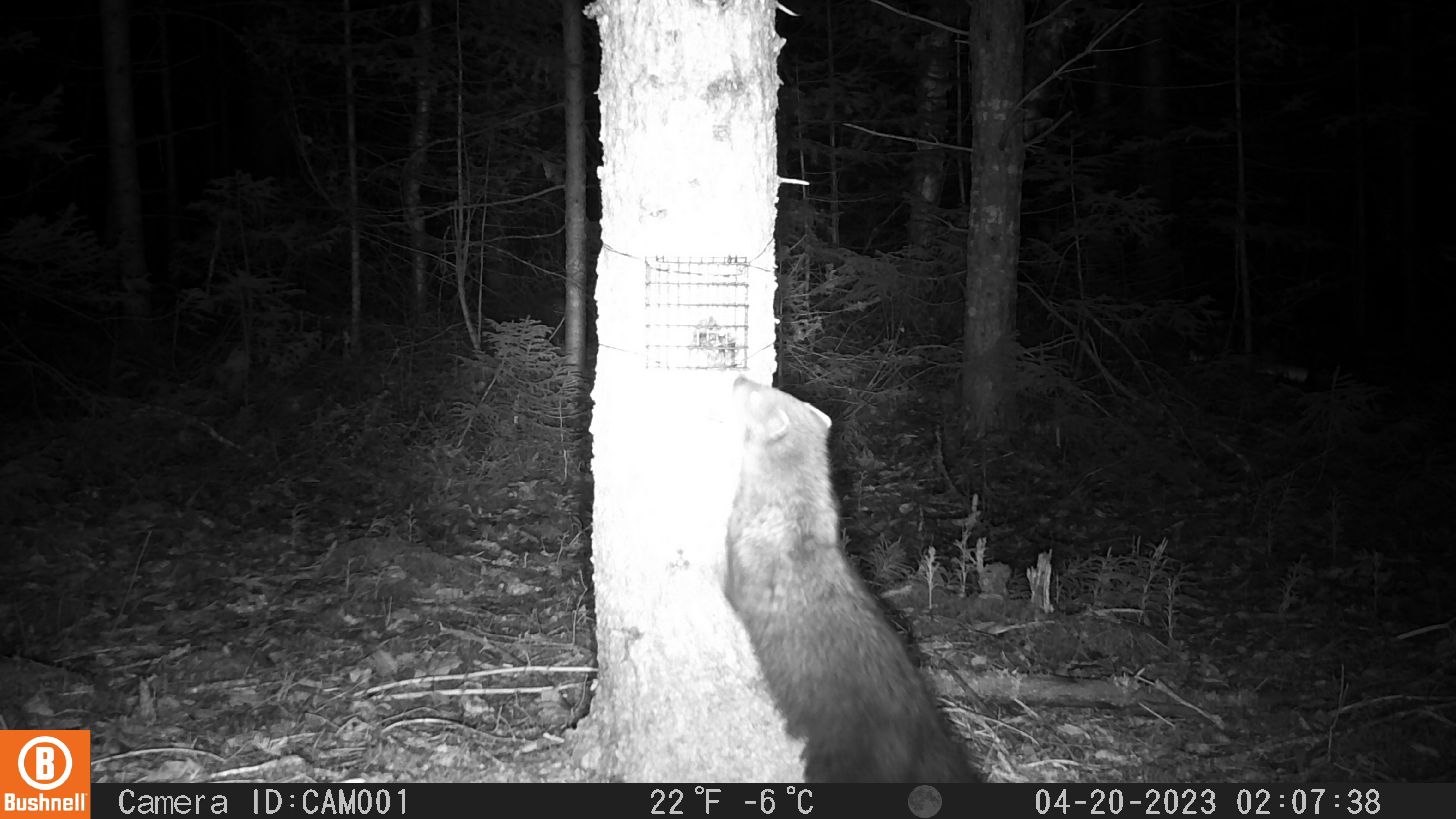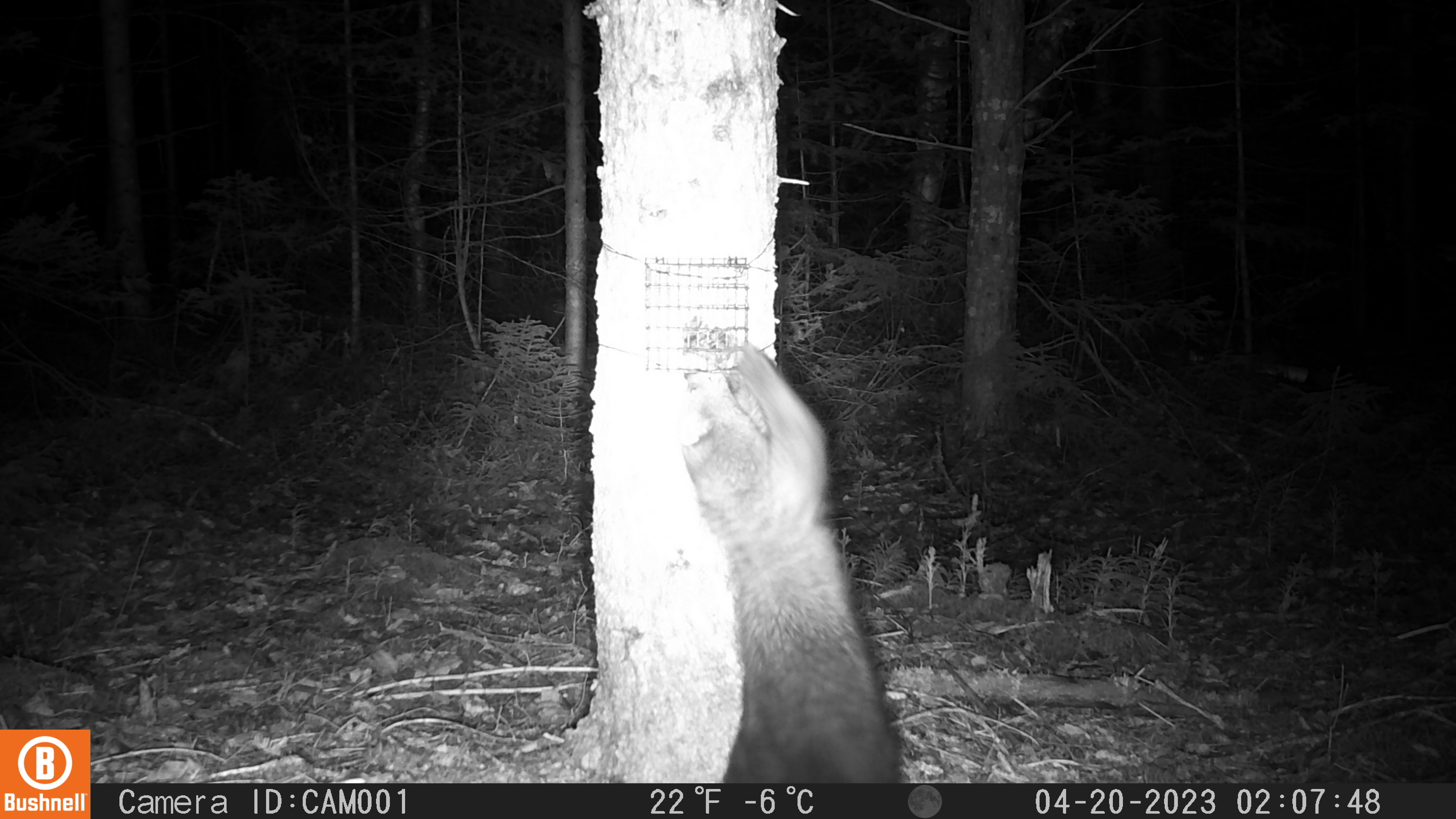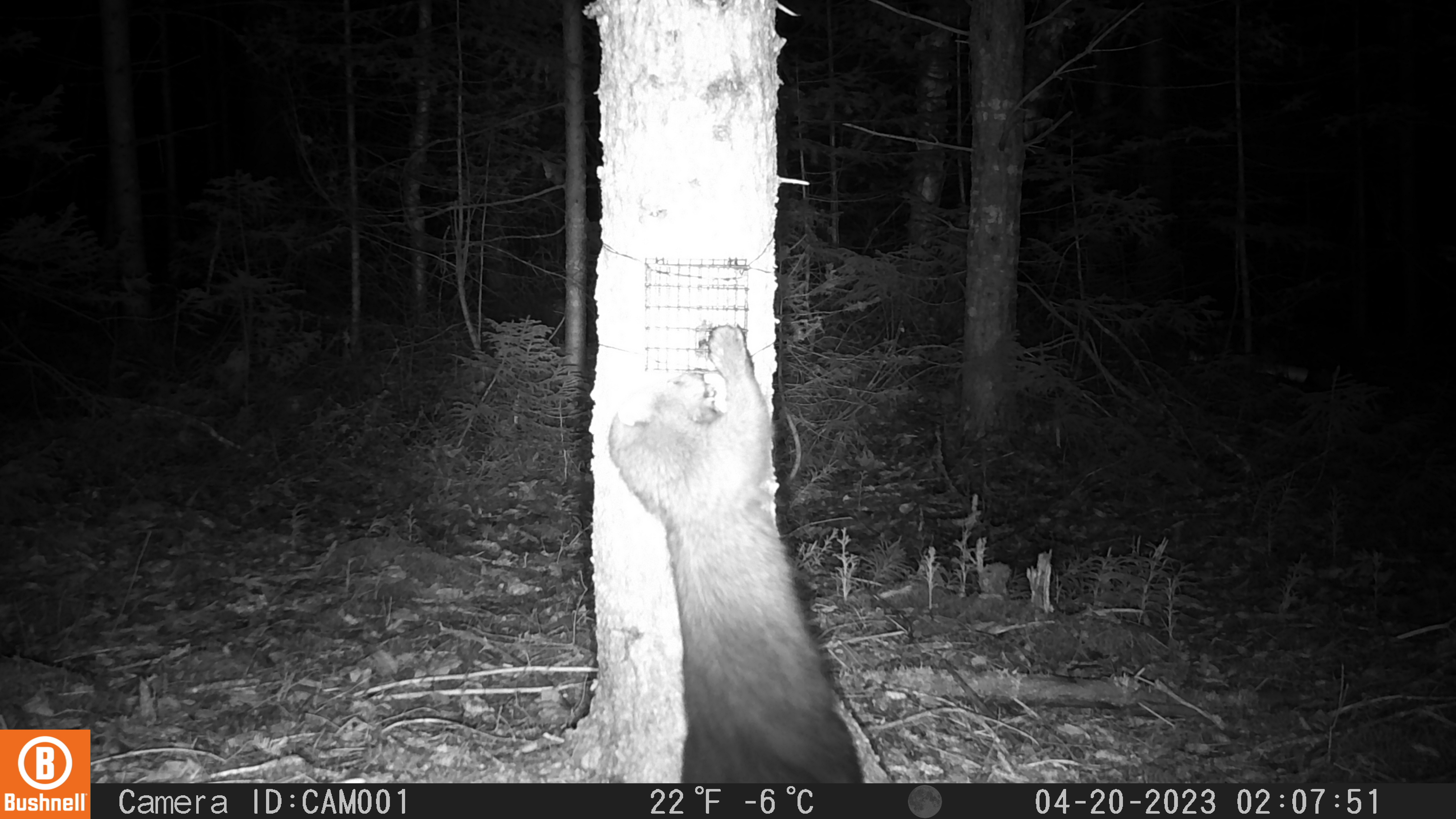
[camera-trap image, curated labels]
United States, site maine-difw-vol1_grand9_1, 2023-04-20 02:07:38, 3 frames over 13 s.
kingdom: Animalia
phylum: Chordata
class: Mammalia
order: Carnivora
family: Mustelidae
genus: Pekania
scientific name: Pekania pennanti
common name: fisher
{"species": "fisher (Pekania pennanti)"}